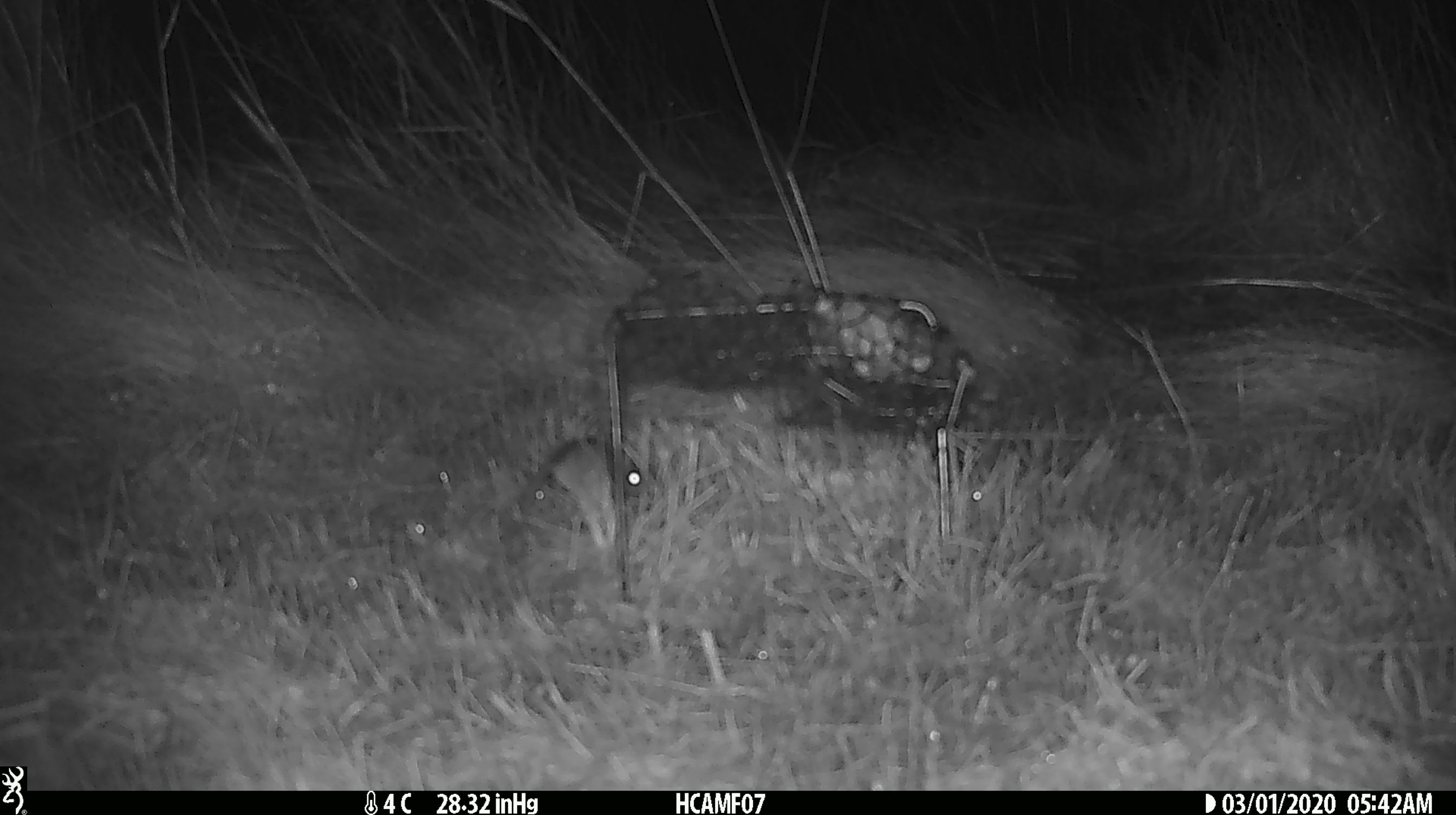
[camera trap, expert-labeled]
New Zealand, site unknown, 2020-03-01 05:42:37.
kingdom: Animalia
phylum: Chordata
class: Mammalia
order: Rodentia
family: Muridae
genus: Mus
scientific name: Mus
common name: mouse